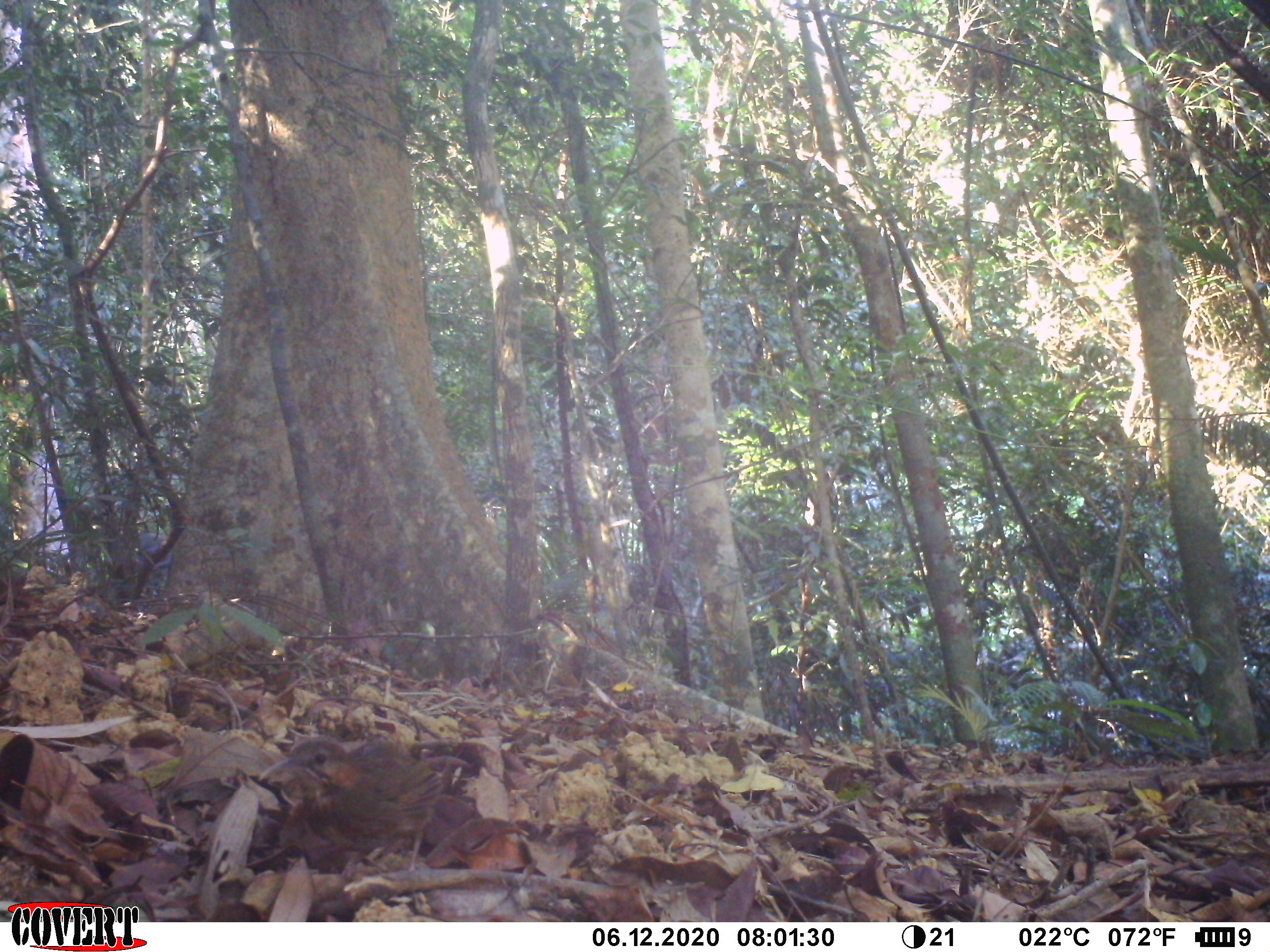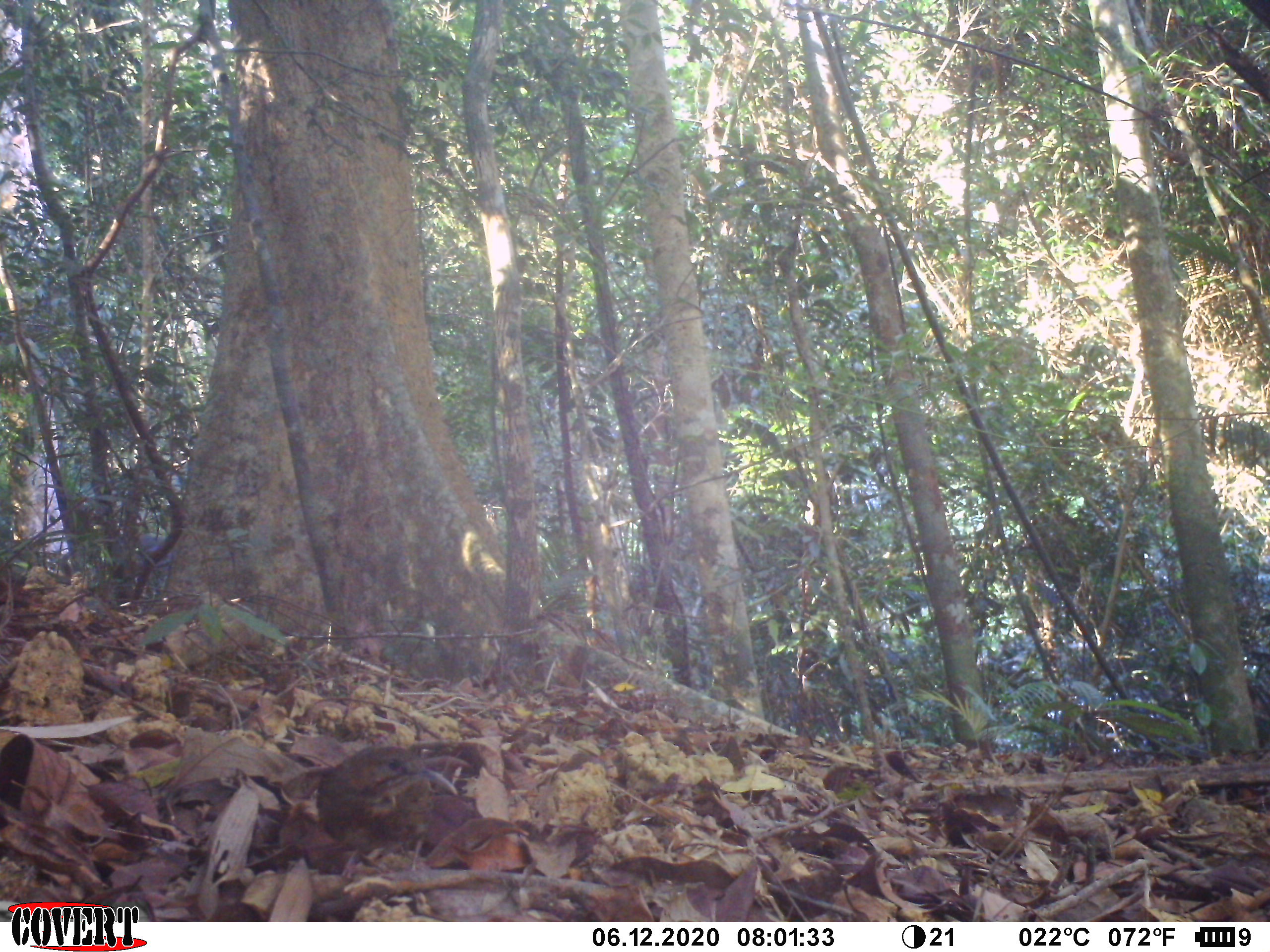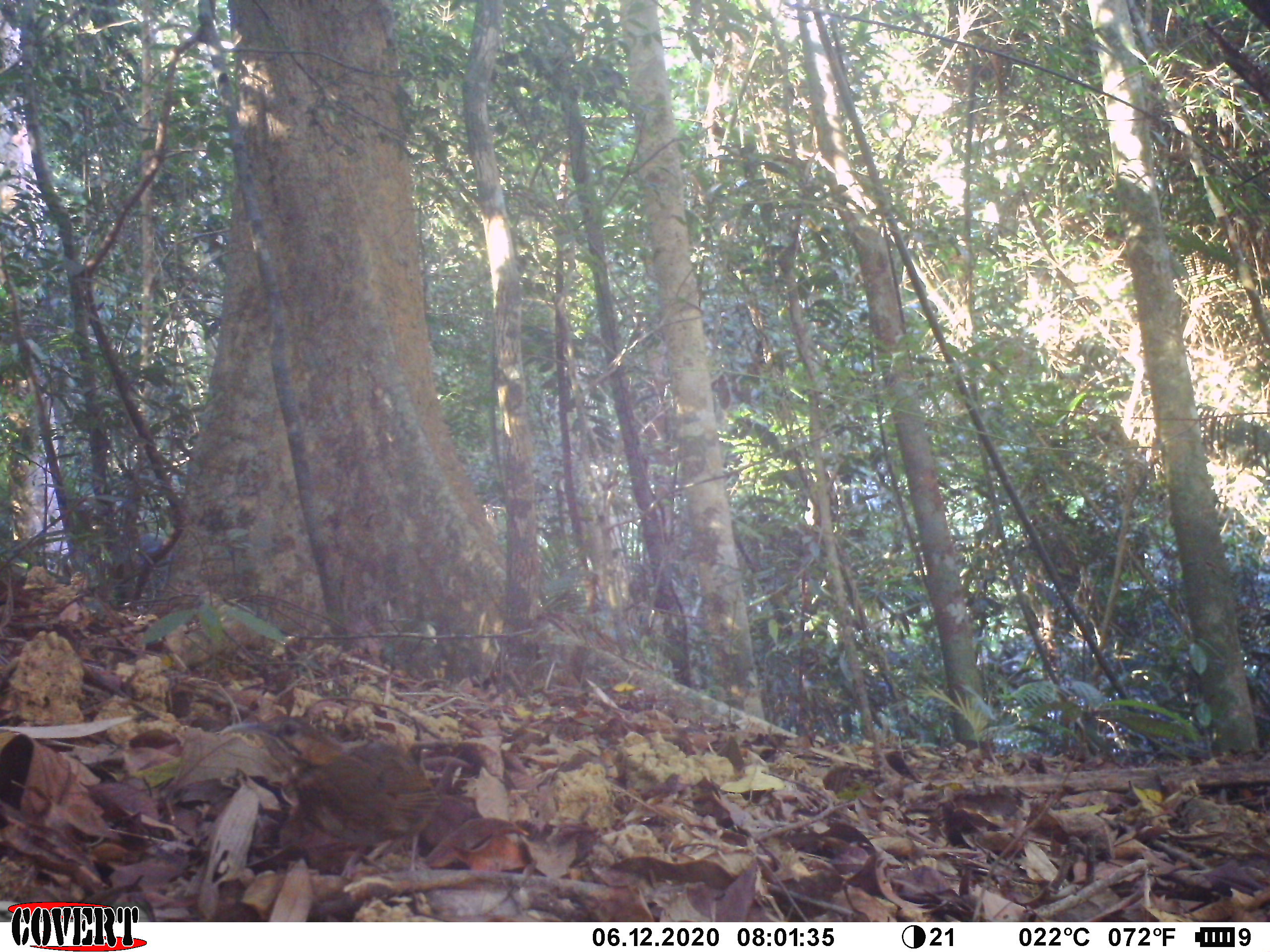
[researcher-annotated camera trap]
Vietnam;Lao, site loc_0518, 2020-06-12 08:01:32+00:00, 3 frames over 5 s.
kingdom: Animalia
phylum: Chordata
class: Aves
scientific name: Aves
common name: bird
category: unidentified bird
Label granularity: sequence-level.